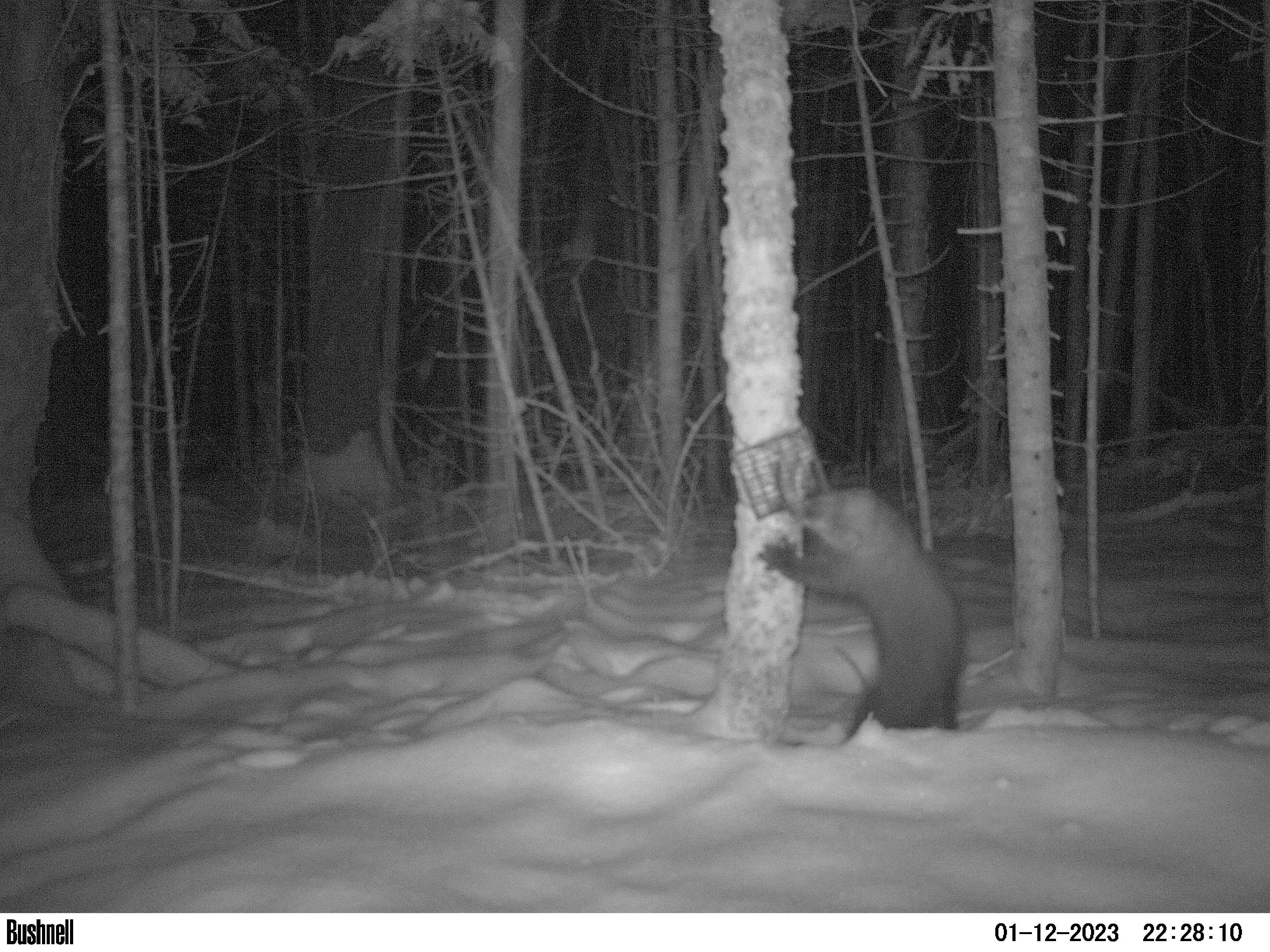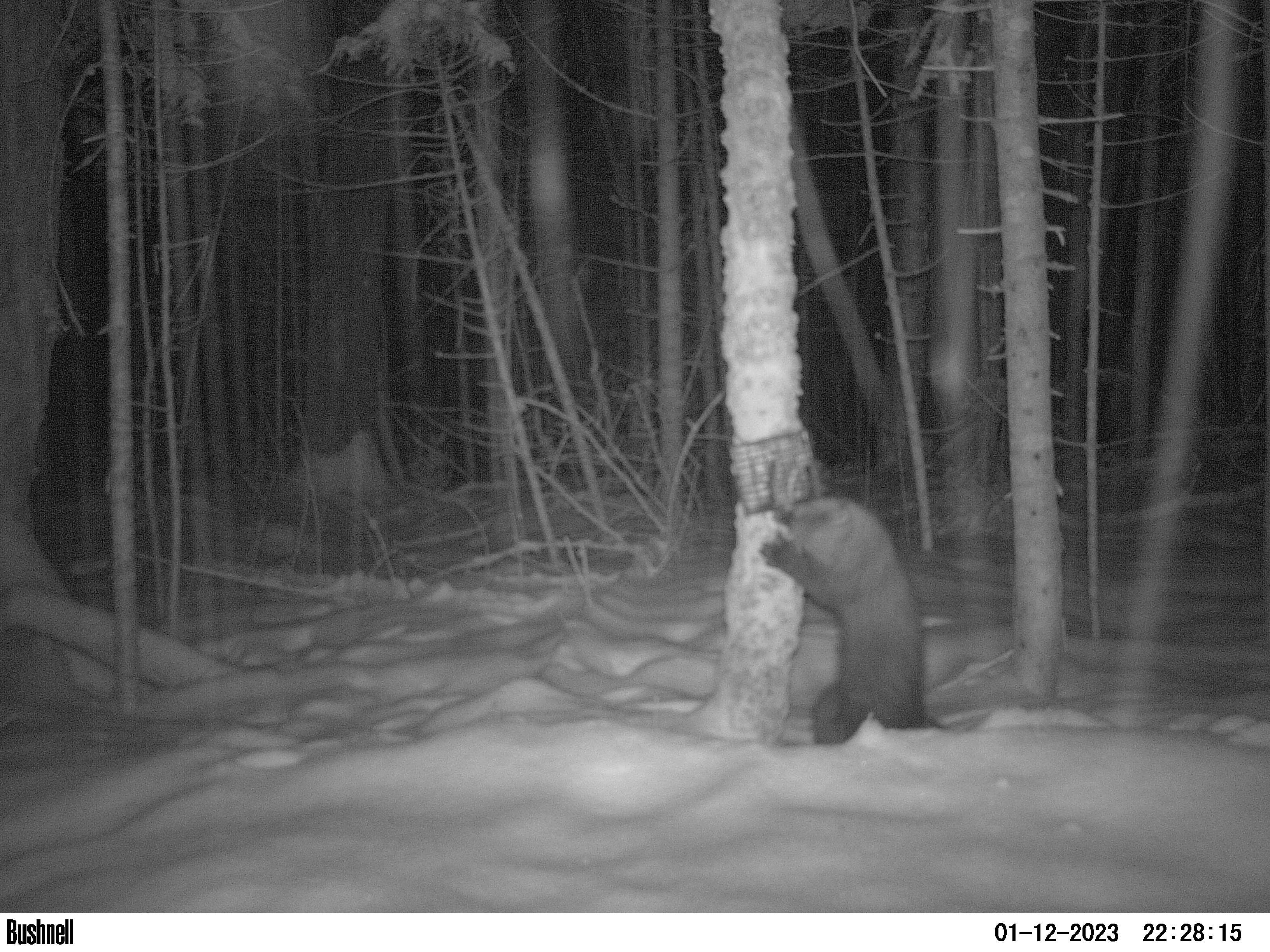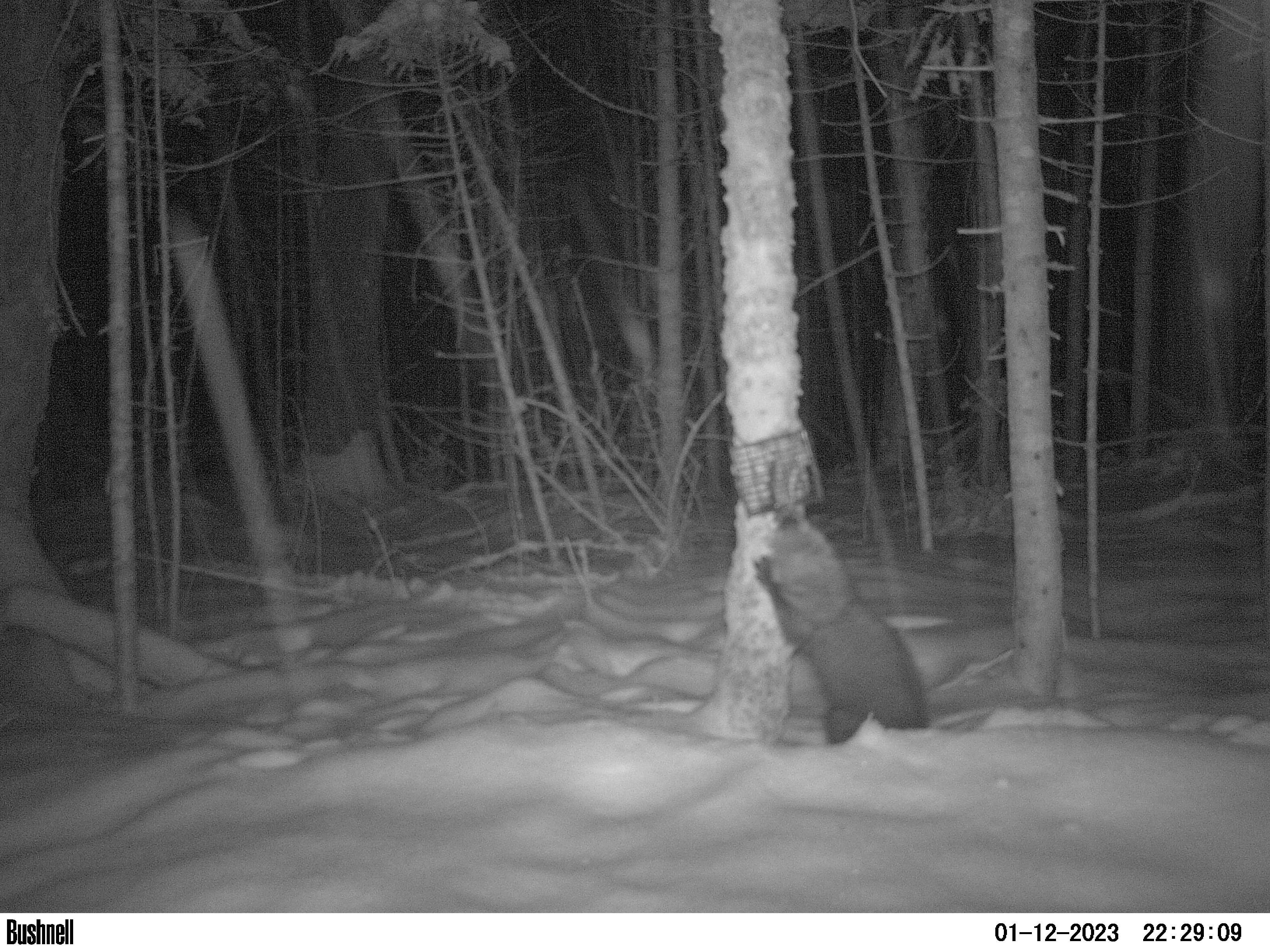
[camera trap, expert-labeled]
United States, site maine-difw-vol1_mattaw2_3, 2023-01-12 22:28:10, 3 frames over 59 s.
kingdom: Animalia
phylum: Chordata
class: Mammalia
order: Carnivora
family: Mustelidae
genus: Pekania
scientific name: Pekania pennanti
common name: fisher